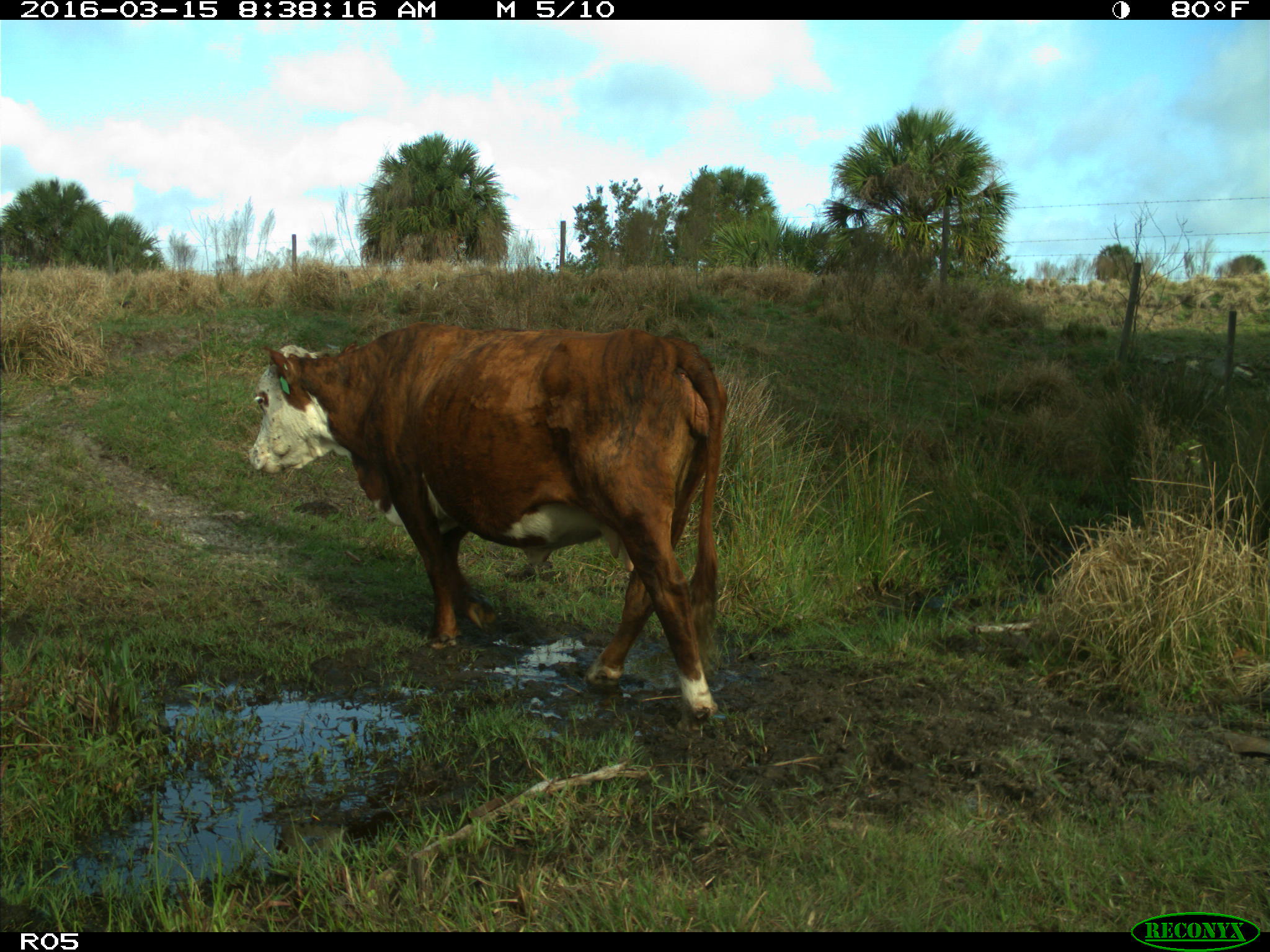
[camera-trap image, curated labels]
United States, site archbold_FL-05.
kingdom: Animalia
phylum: Chordata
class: Mammalia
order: Artiodactyla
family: Bovidae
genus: Bos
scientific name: Bos taurus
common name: domestic cow